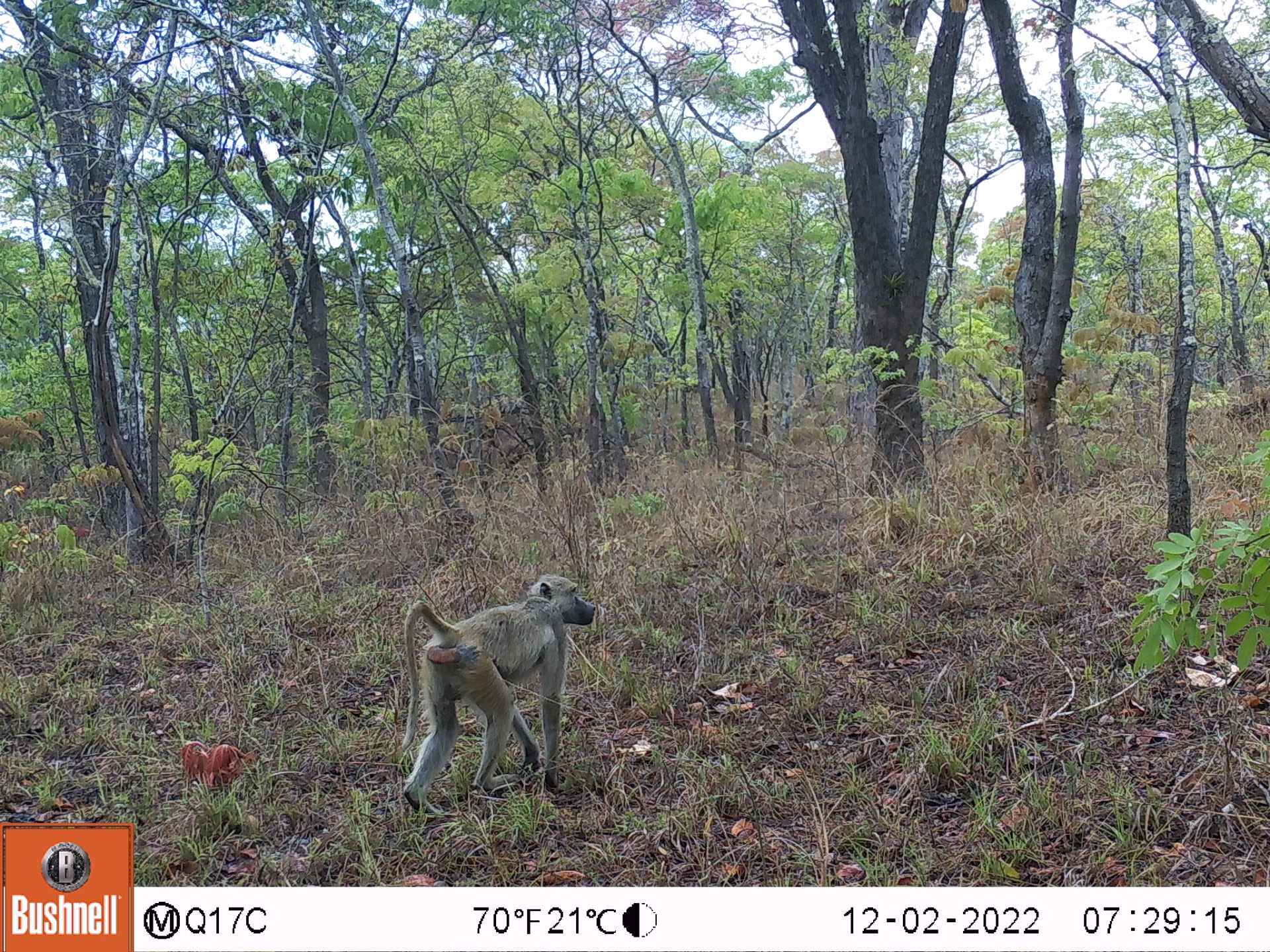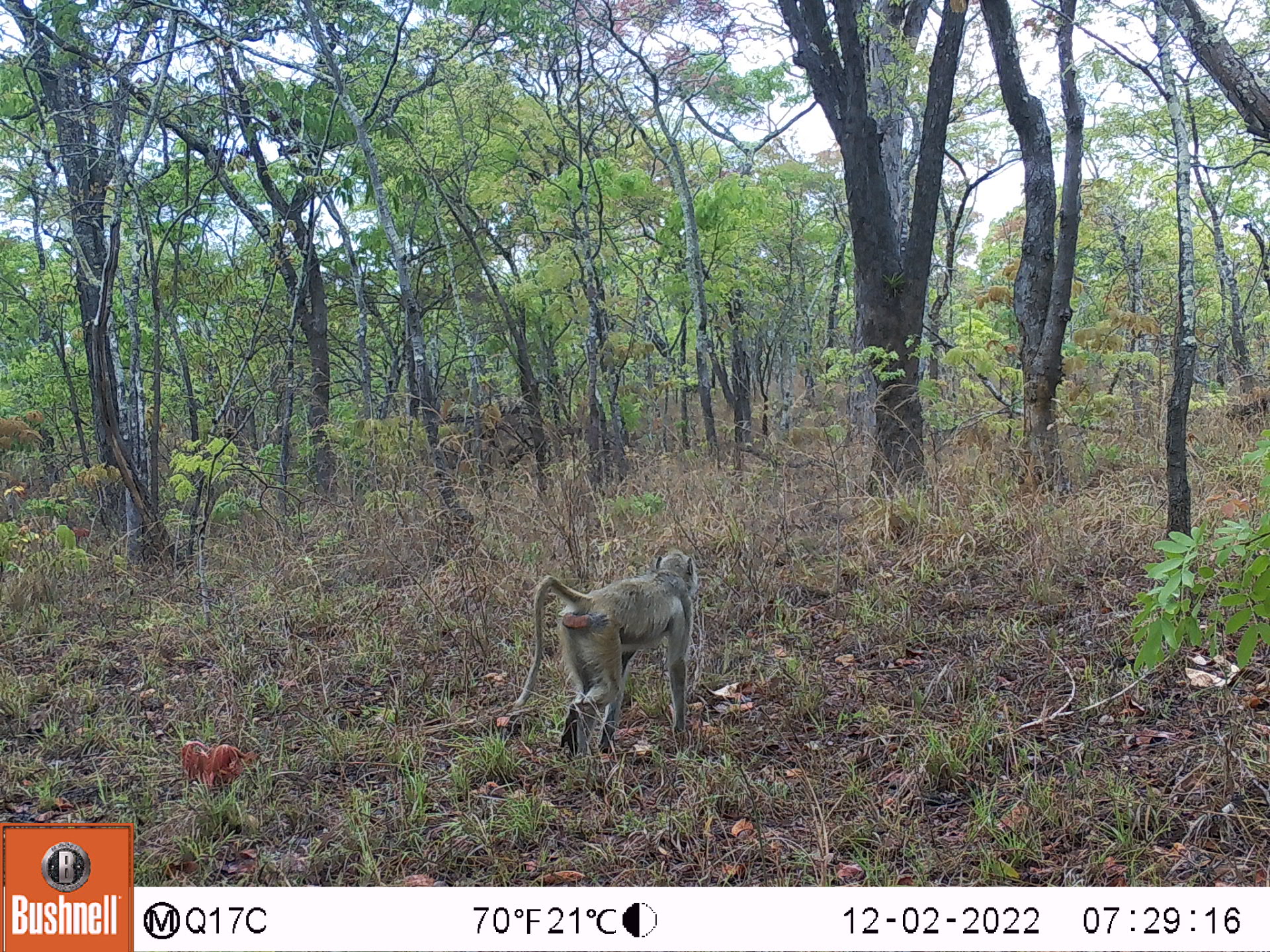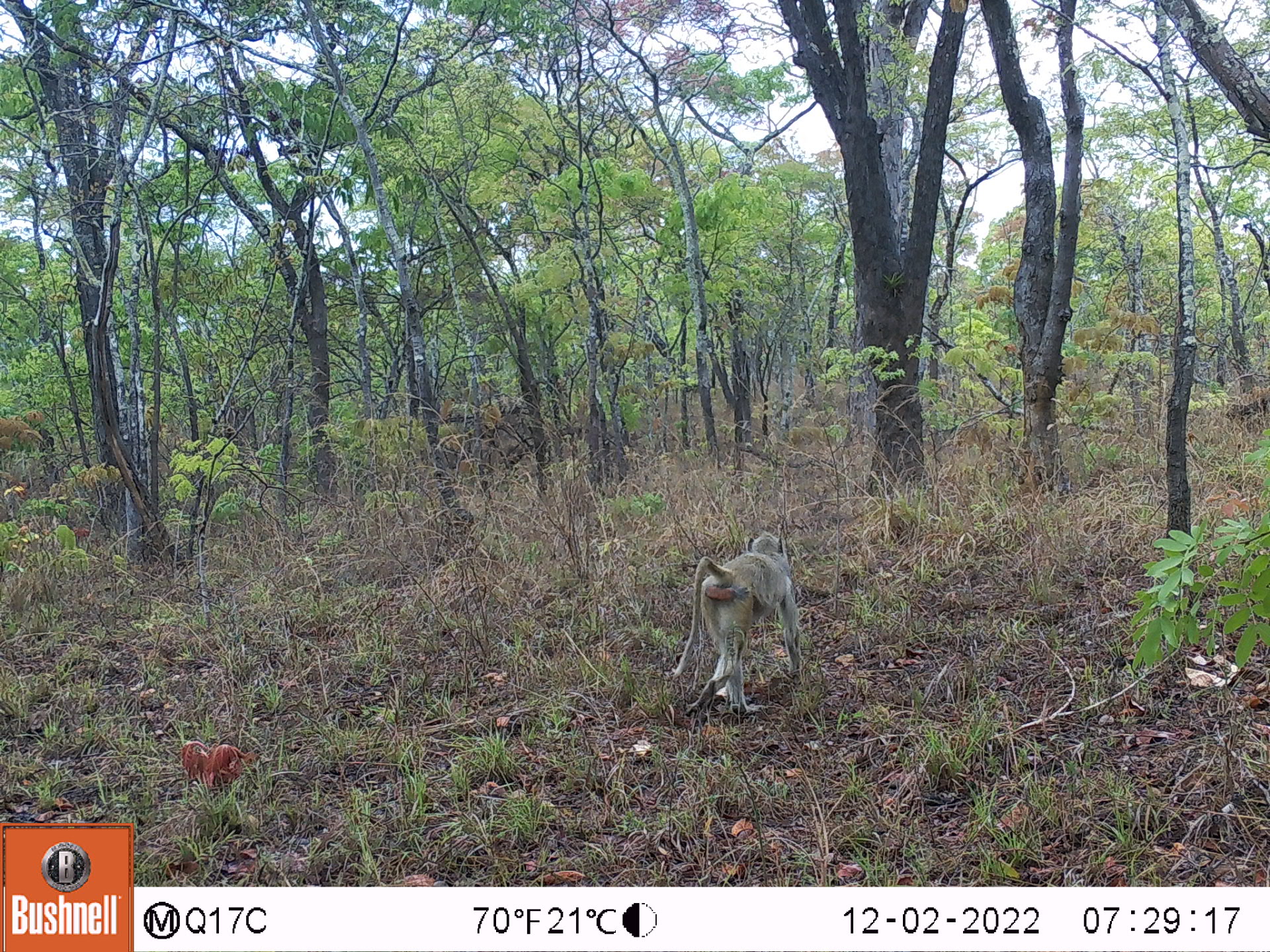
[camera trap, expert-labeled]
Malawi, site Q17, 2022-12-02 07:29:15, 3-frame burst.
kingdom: Animalia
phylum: Chordata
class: Mammalia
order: Primates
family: Cercopithecidae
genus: Papio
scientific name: Papio cynocephalus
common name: yellow baboon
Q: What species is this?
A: Yellow baboon (Papio cynocephalus).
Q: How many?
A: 1.